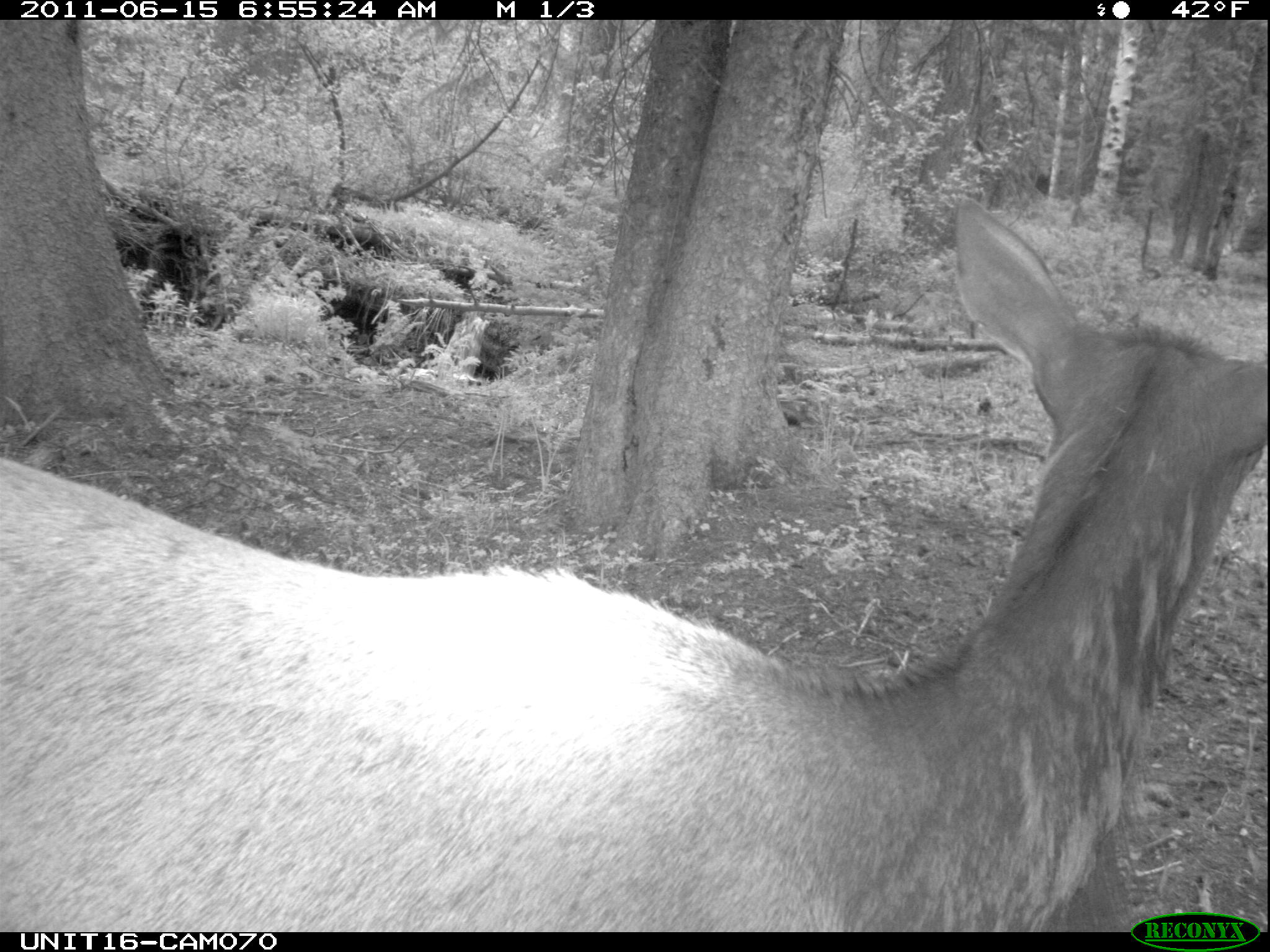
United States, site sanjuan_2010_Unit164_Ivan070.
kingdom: Animalia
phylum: Chordata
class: Mammalia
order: Artiodactyla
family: Cervidae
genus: Cervus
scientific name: Cervus elaphus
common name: red deer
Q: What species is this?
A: Cervus elaphus (red deer).